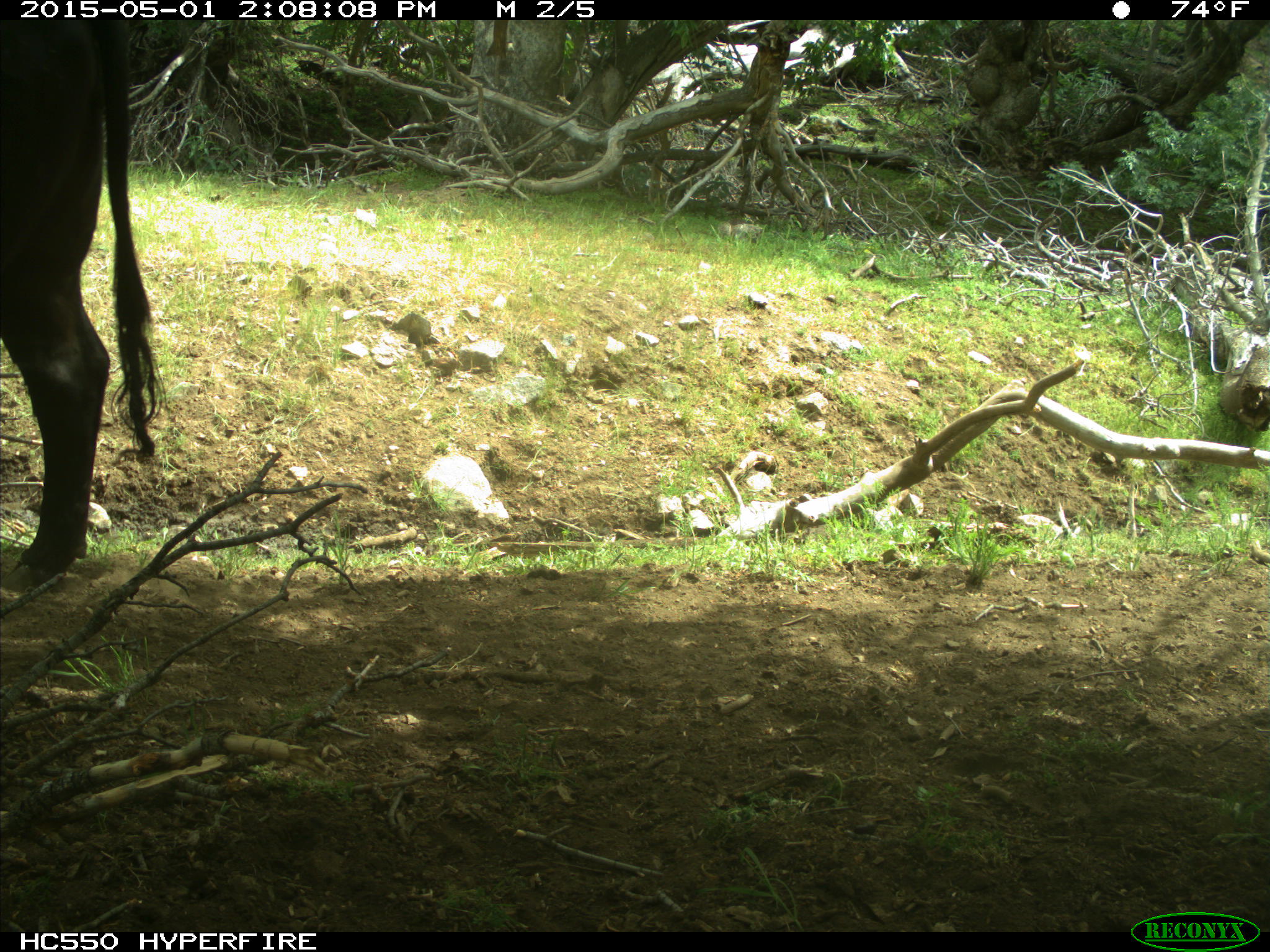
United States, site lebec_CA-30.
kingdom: Animalia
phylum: Chordata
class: Mammalia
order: Artiodactyla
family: Bovidae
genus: Bos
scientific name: Bos taurus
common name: domestic cow